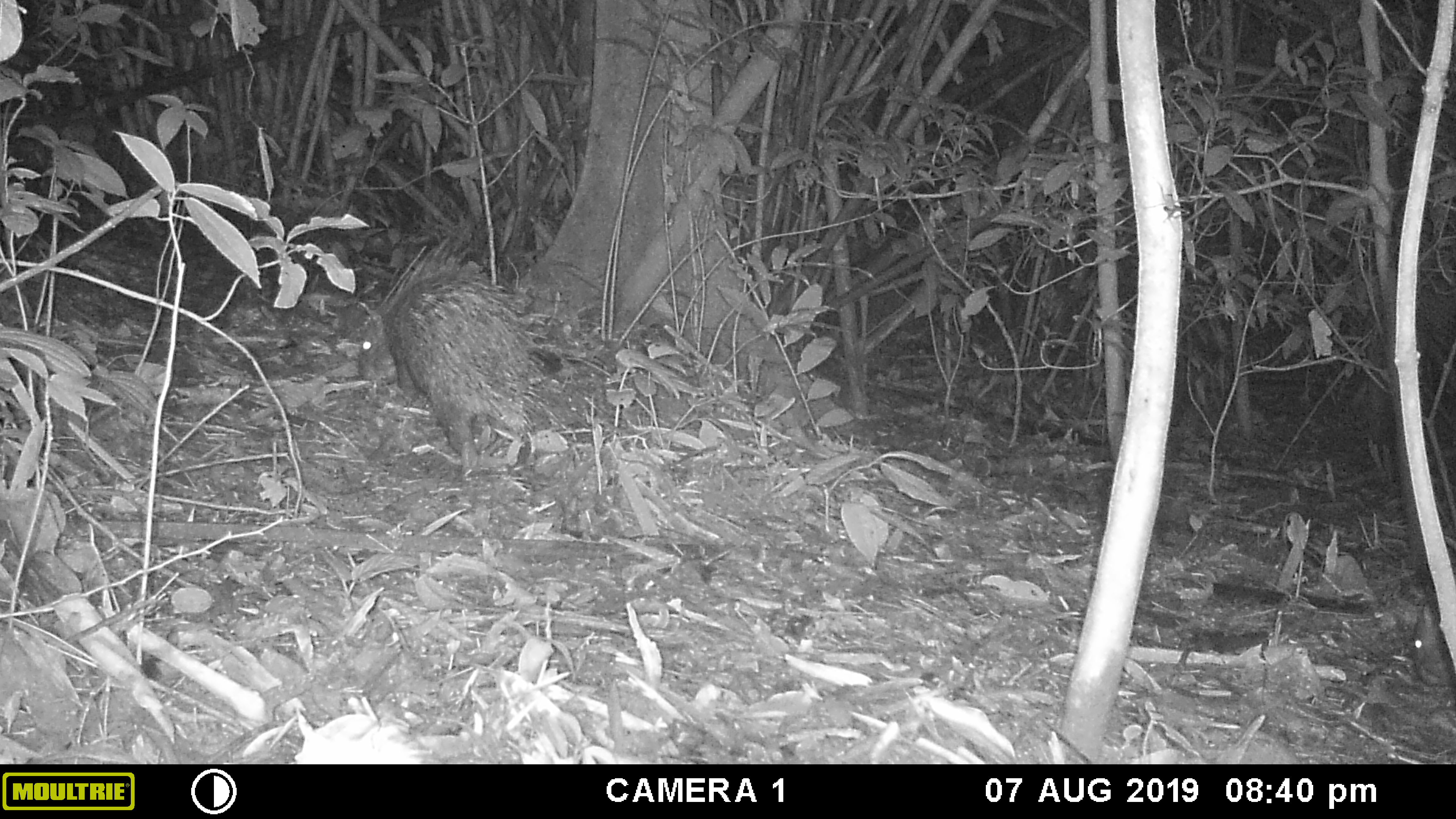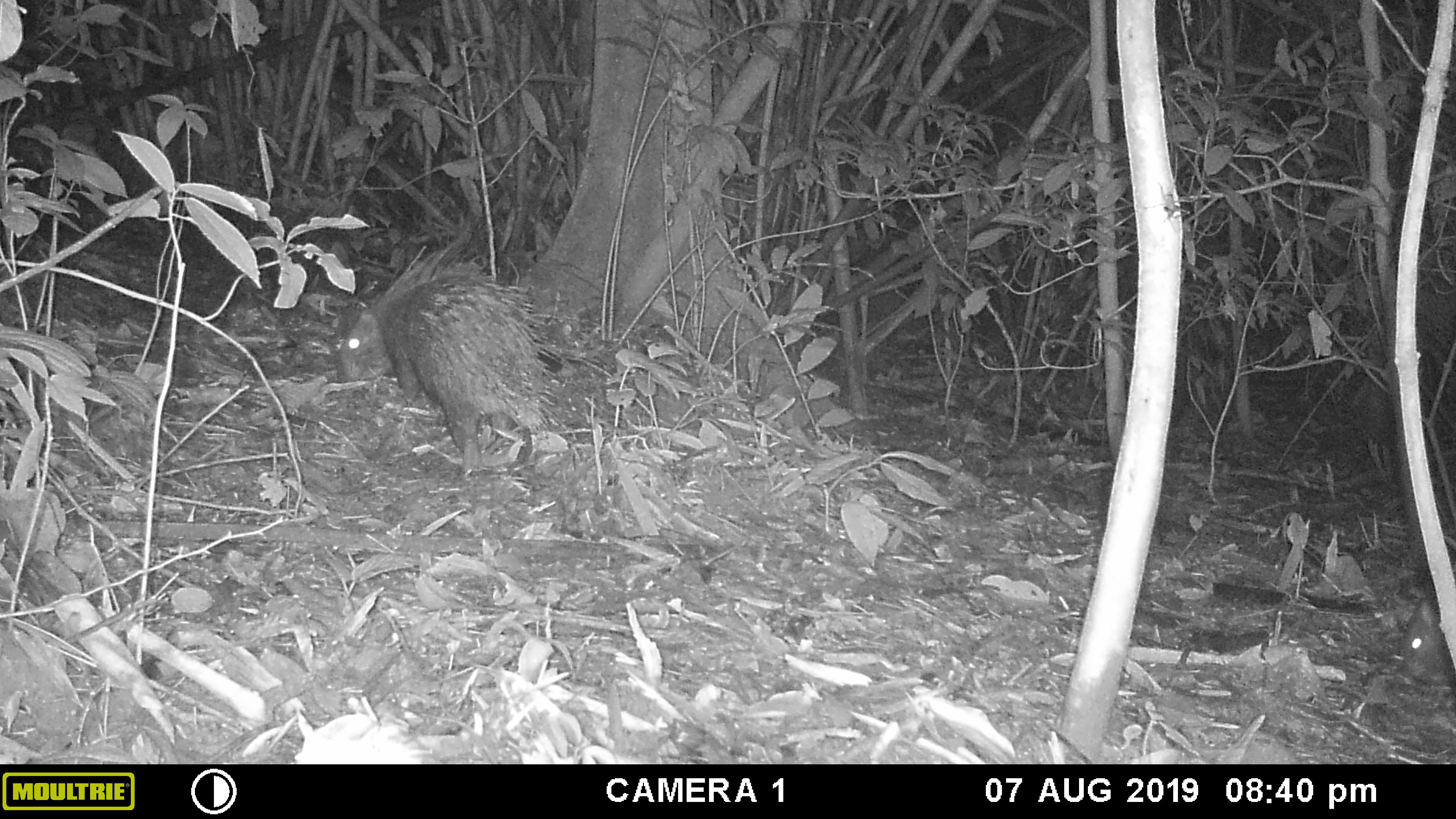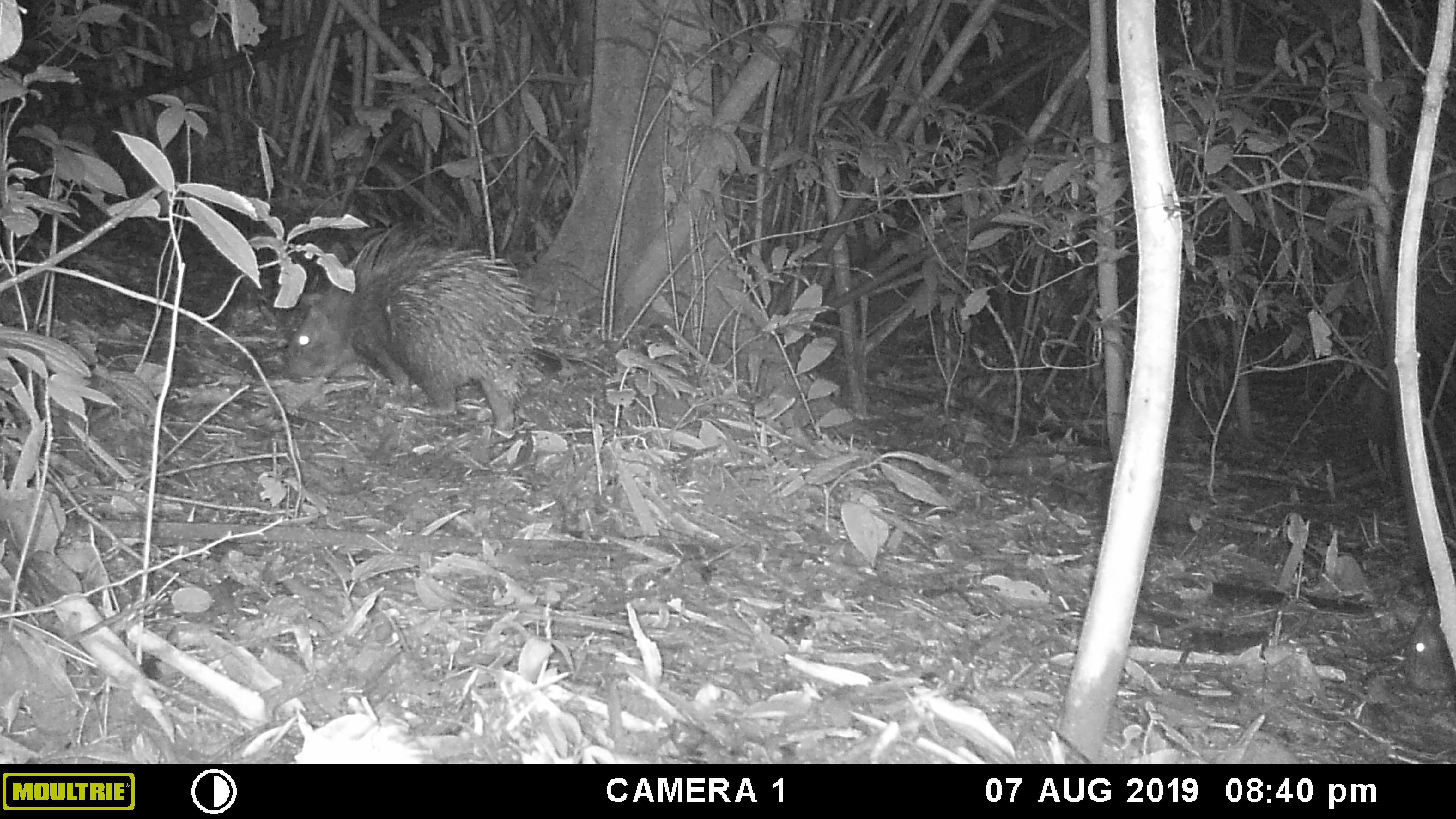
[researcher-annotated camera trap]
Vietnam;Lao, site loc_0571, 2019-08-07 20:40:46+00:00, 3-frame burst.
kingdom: Animalia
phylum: Chordata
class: Mammalia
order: Rodentia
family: Hystricidae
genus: Hystrix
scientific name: Hystrix brachyura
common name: malayan porcupine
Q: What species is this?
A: Malayan porcupine (Hystrix brachyura).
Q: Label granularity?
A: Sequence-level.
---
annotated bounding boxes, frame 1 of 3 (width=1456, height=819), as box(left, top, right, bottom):
malayan porcupine: box(356, 237, 544, 469); box(1408, 599, 1456, 687)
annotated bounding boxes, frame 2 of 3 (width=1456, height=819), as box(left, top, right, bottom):
malayan porcupine: box(336, 243, 561, 472); box(1398, 594, 1456, 689)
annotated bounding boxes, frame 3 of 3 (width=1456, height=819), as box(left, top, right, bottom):
malayan porcupine: box(282, 230, 548, 431); box(1399, 602, 1456, 693)